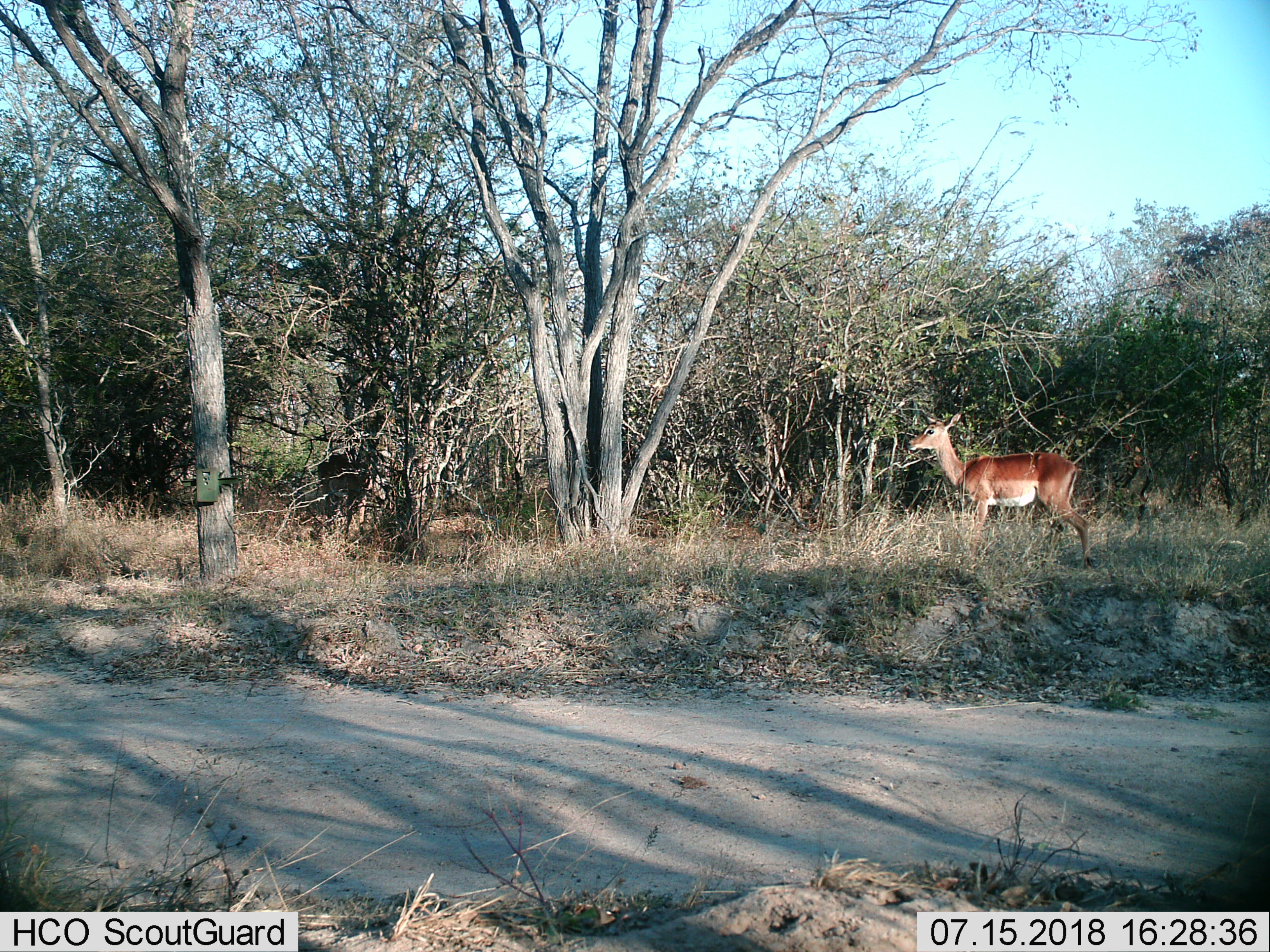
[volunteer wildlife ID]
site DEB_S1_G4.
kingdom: Animalia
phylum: Chordata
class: Mammalia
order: Artiodactyla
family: Bovidae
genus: Aepyceros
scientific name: Aepyceros melampus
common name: impala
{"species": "impala (Aepyceros melampus)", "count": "1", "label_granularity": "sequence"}